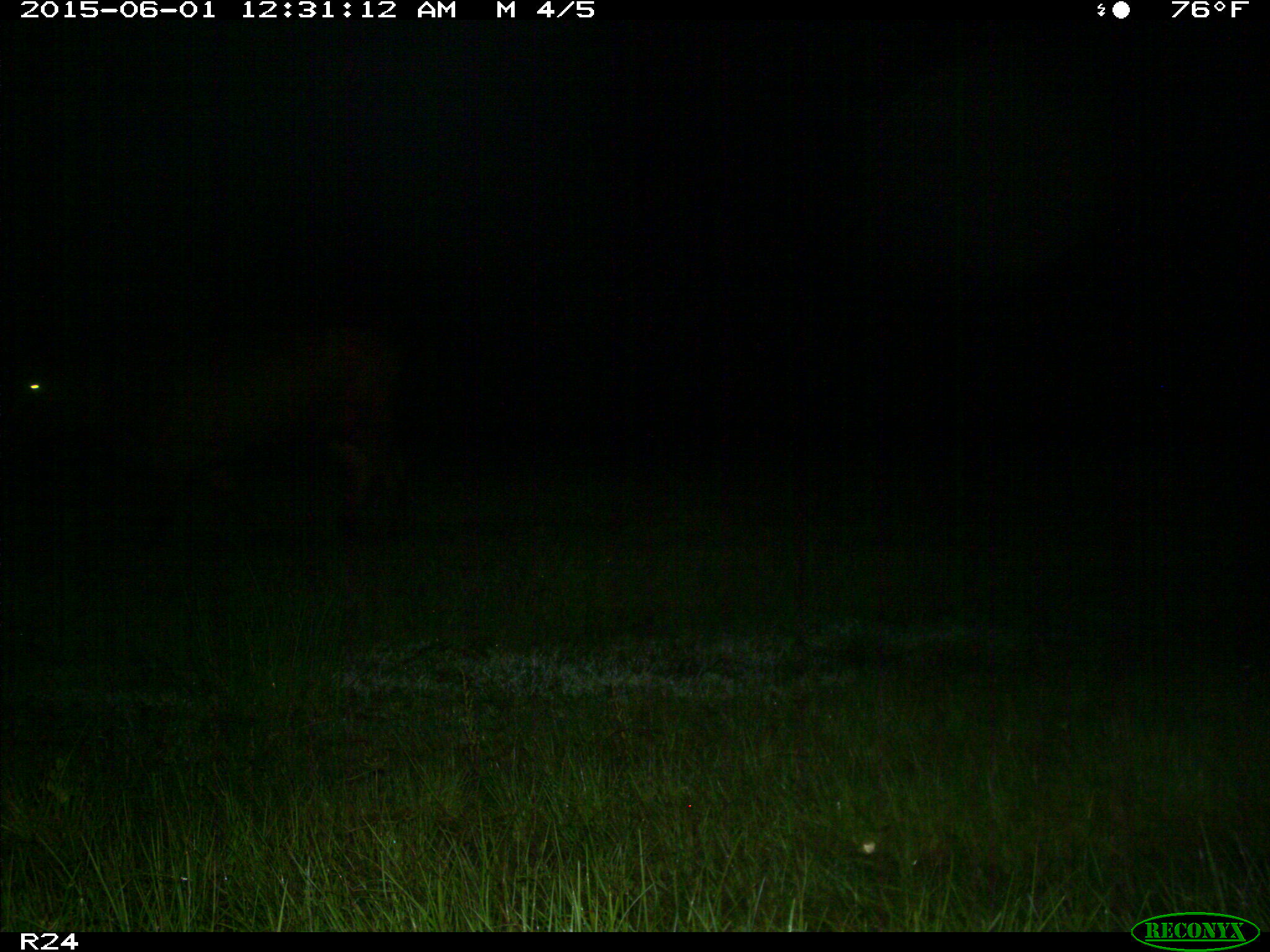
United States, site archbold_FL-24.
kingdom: Animalia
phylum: Chordata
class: Mammalia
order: Artiodactyla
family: Bovidae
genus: Bos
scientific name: Bos taurus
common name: domestic cow